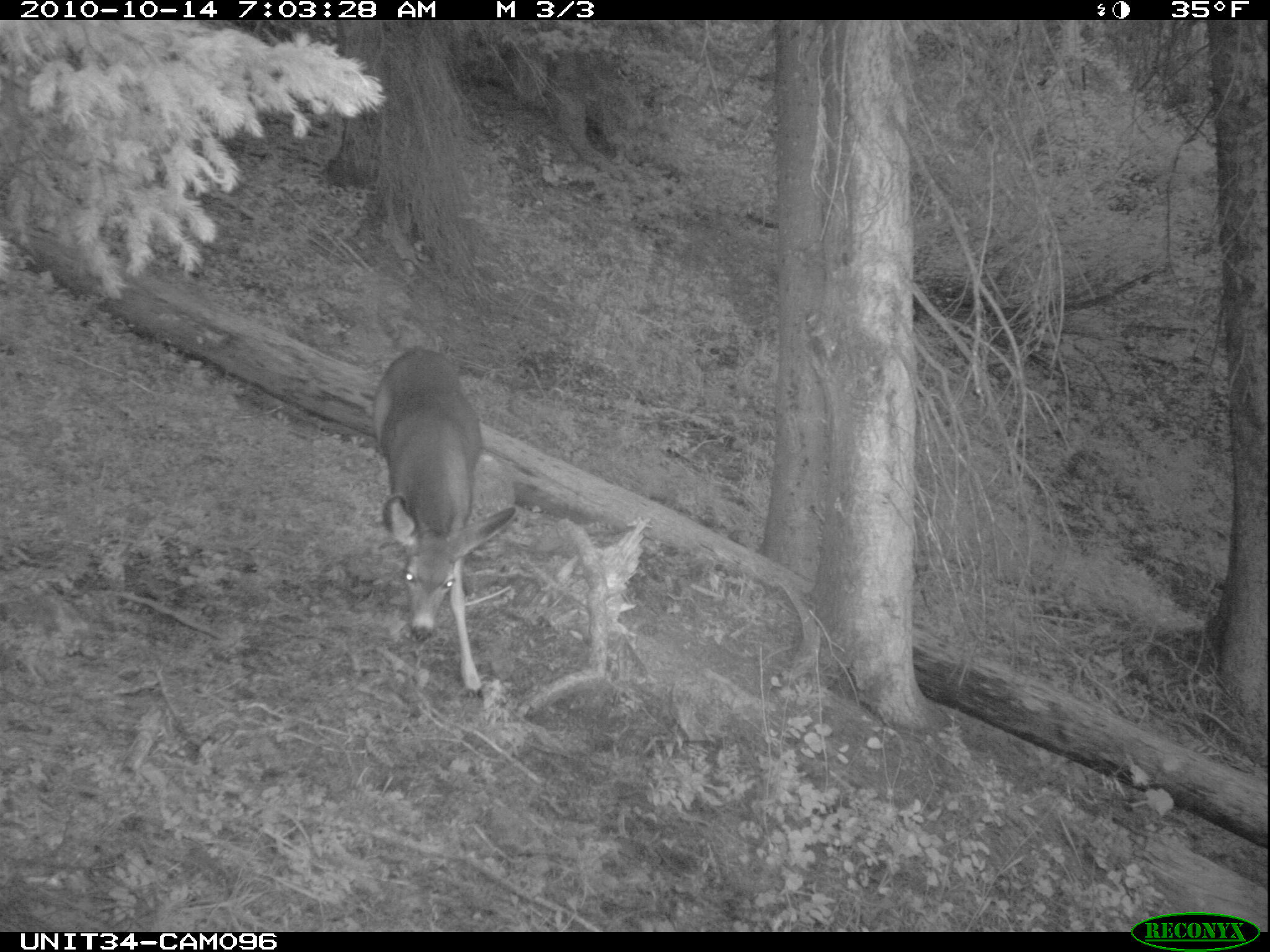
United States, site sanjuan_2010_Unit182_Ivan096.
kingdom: Animalia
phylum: Chordata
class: Mammalia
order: Artiodactyla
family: Cervidae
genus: Odocoileus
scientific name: Odocoileus hemionus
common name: mule deer